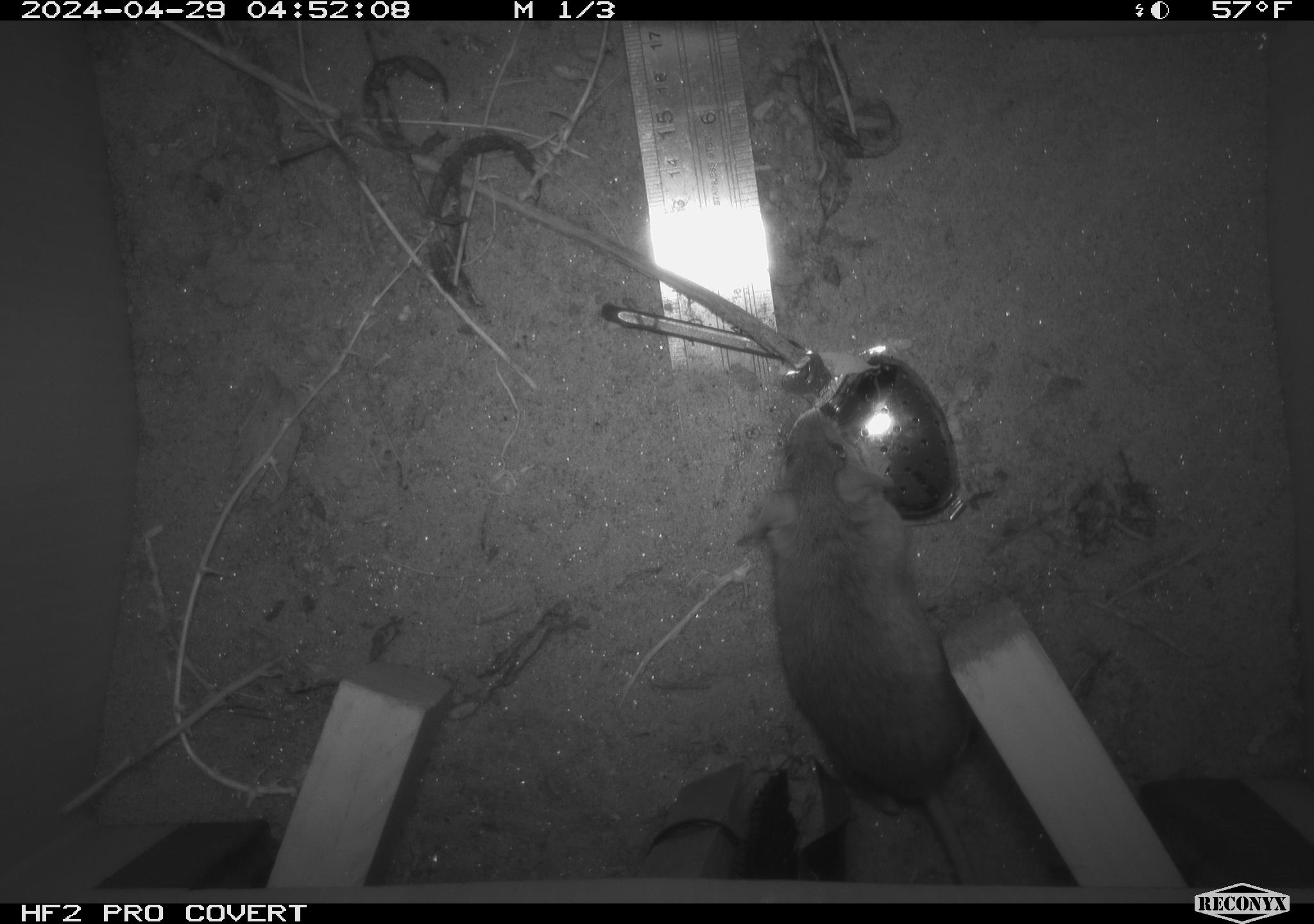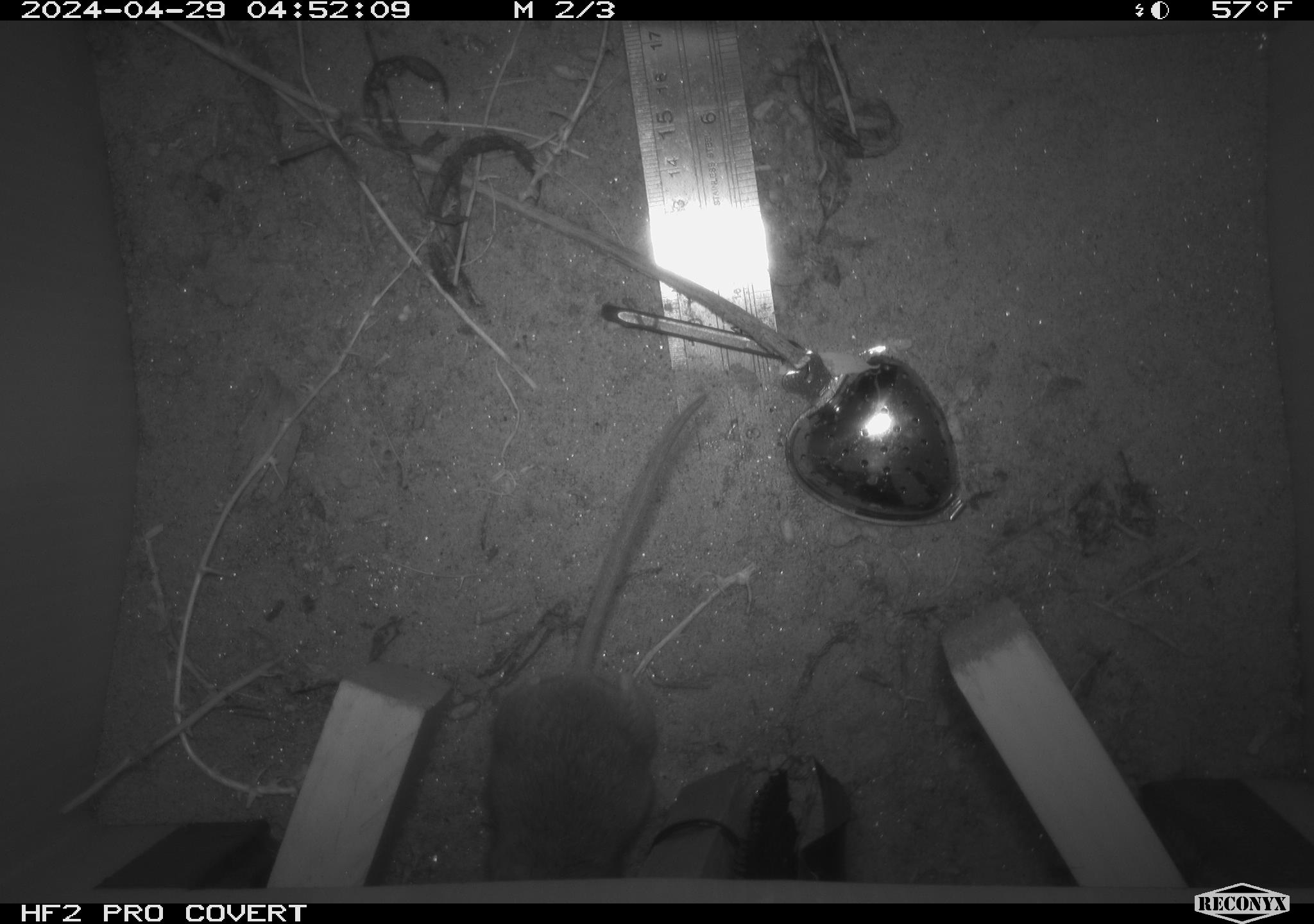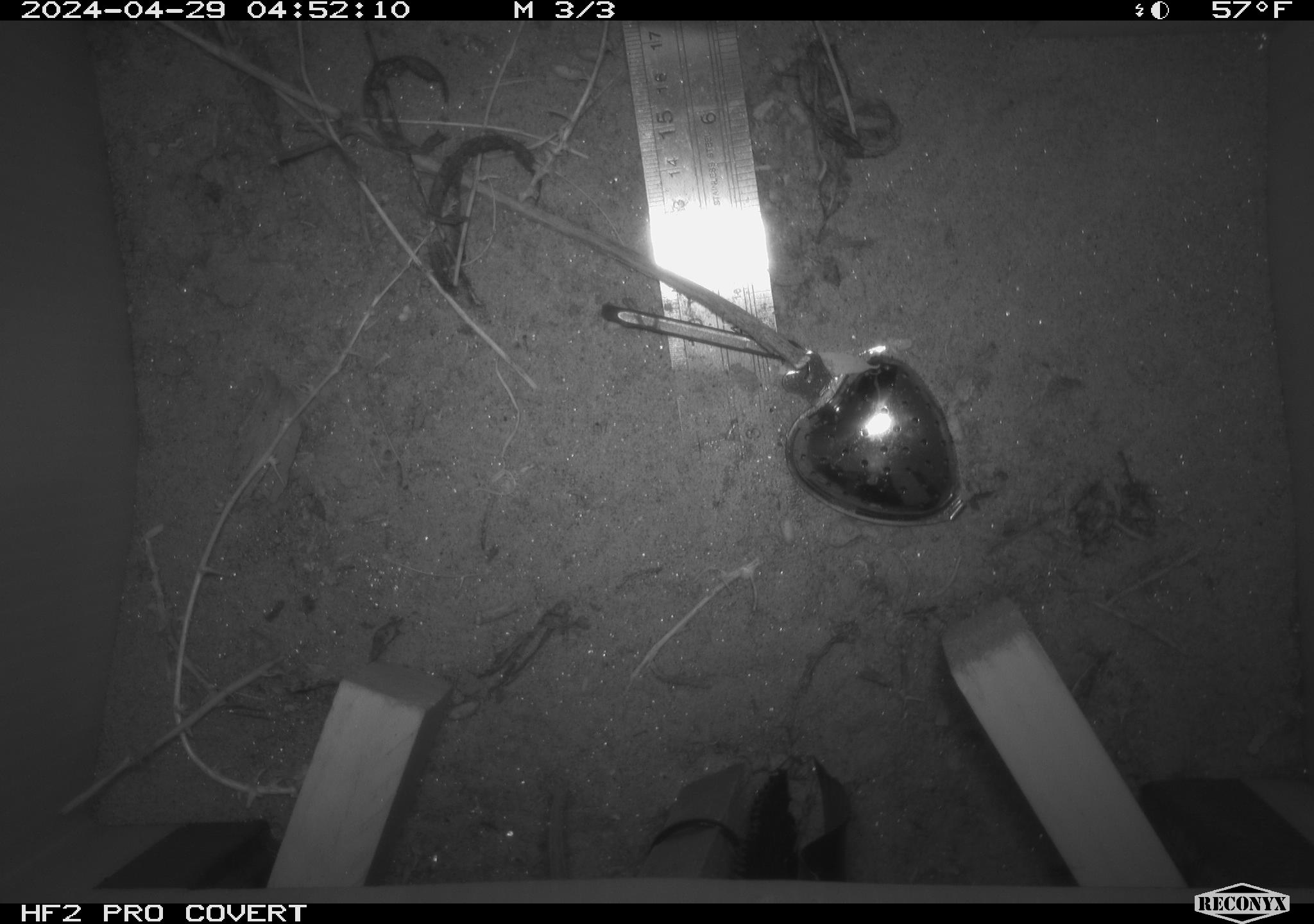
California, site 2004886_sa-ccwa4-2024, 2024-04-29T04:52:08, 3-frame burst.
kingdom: Animalia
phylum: Chordata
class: Mammalia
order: Rodentia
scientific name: Rodentia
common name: woodrat or rat or mouse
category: woodrat or rat or mouse species